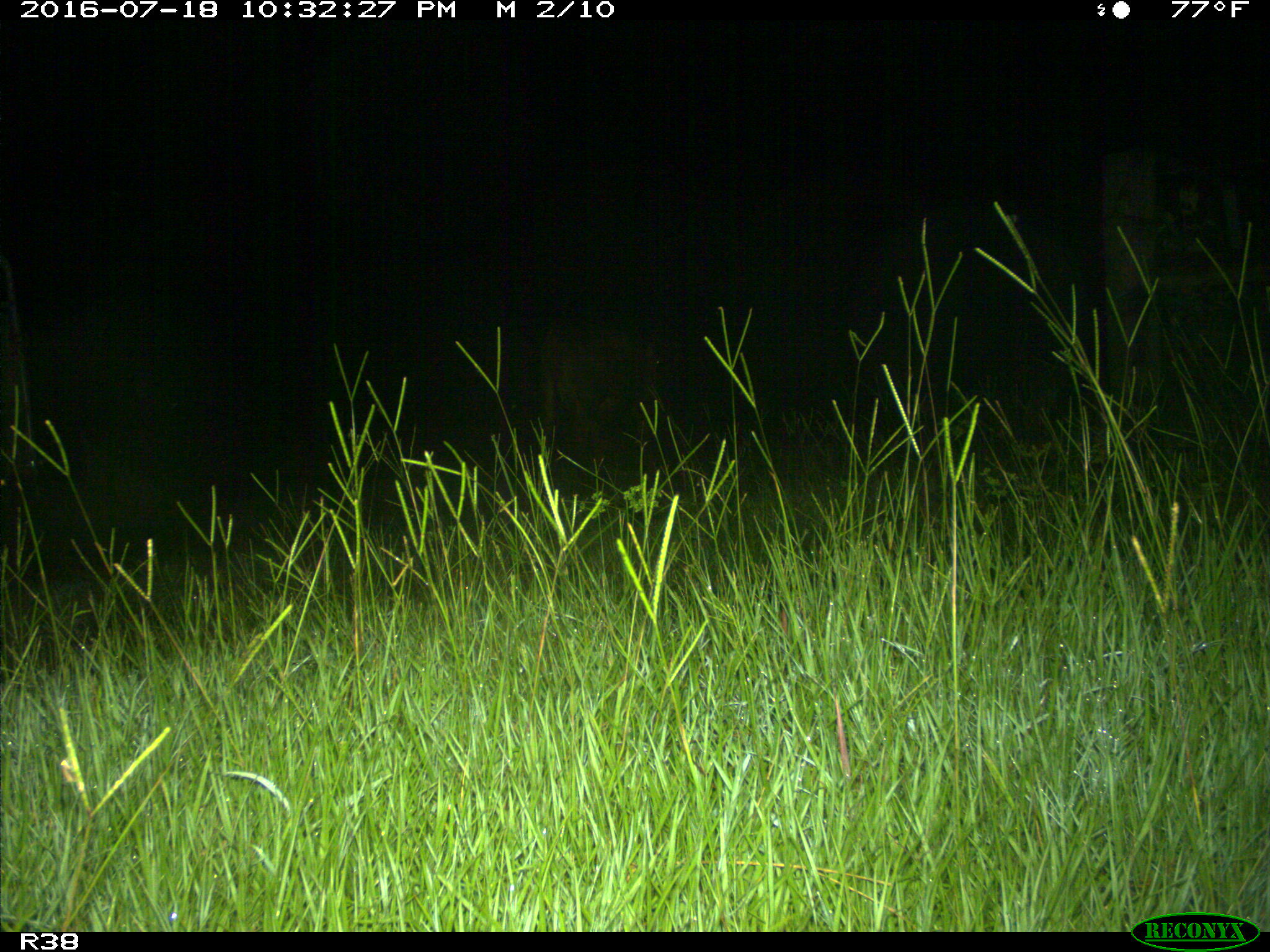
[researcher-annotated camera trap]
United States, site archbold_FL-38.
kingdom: Animalia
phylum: Chordata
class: Mammalia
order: Artiodactyla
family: Suidae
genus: Sus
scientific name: Sus scrofa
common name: wild boar